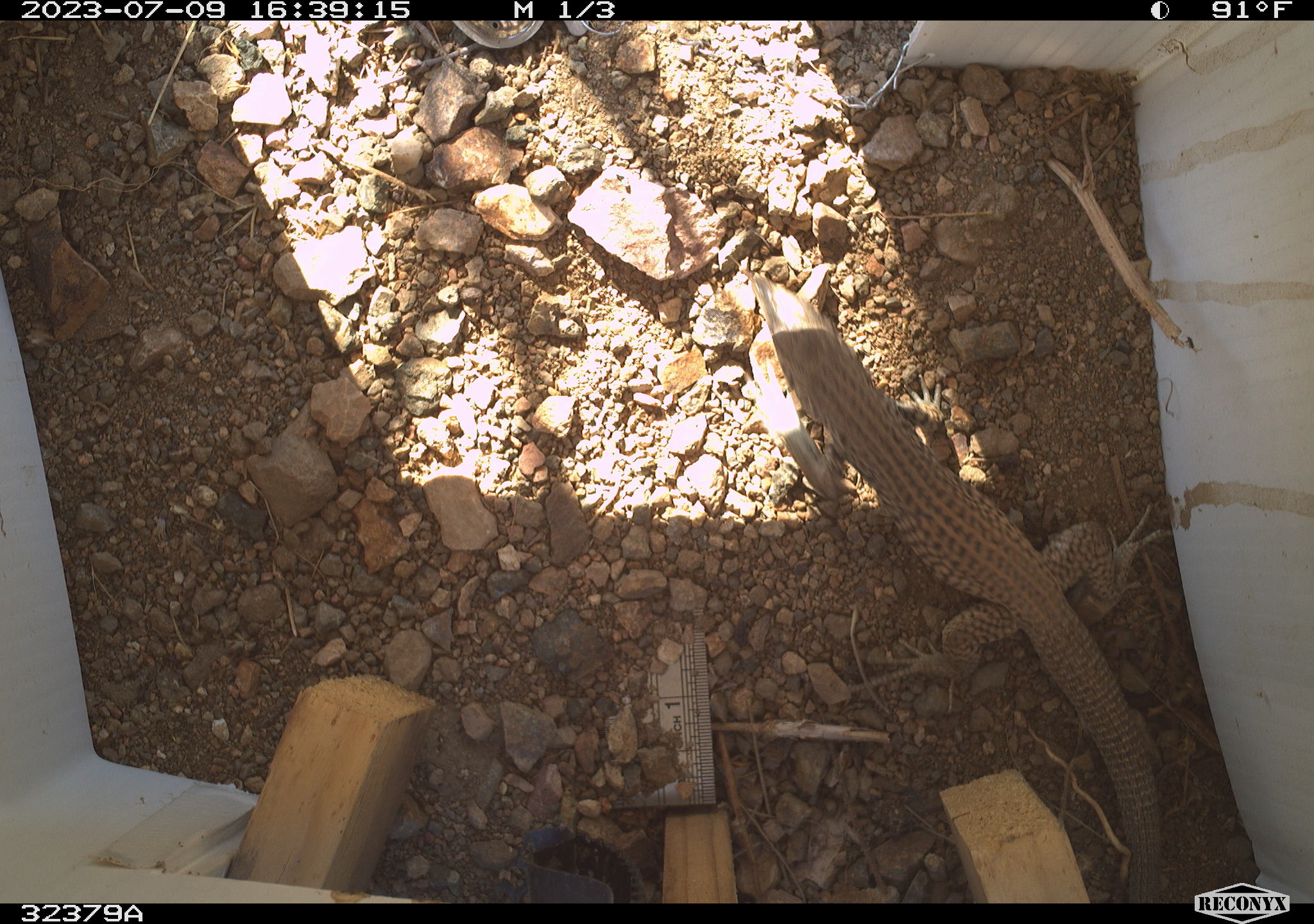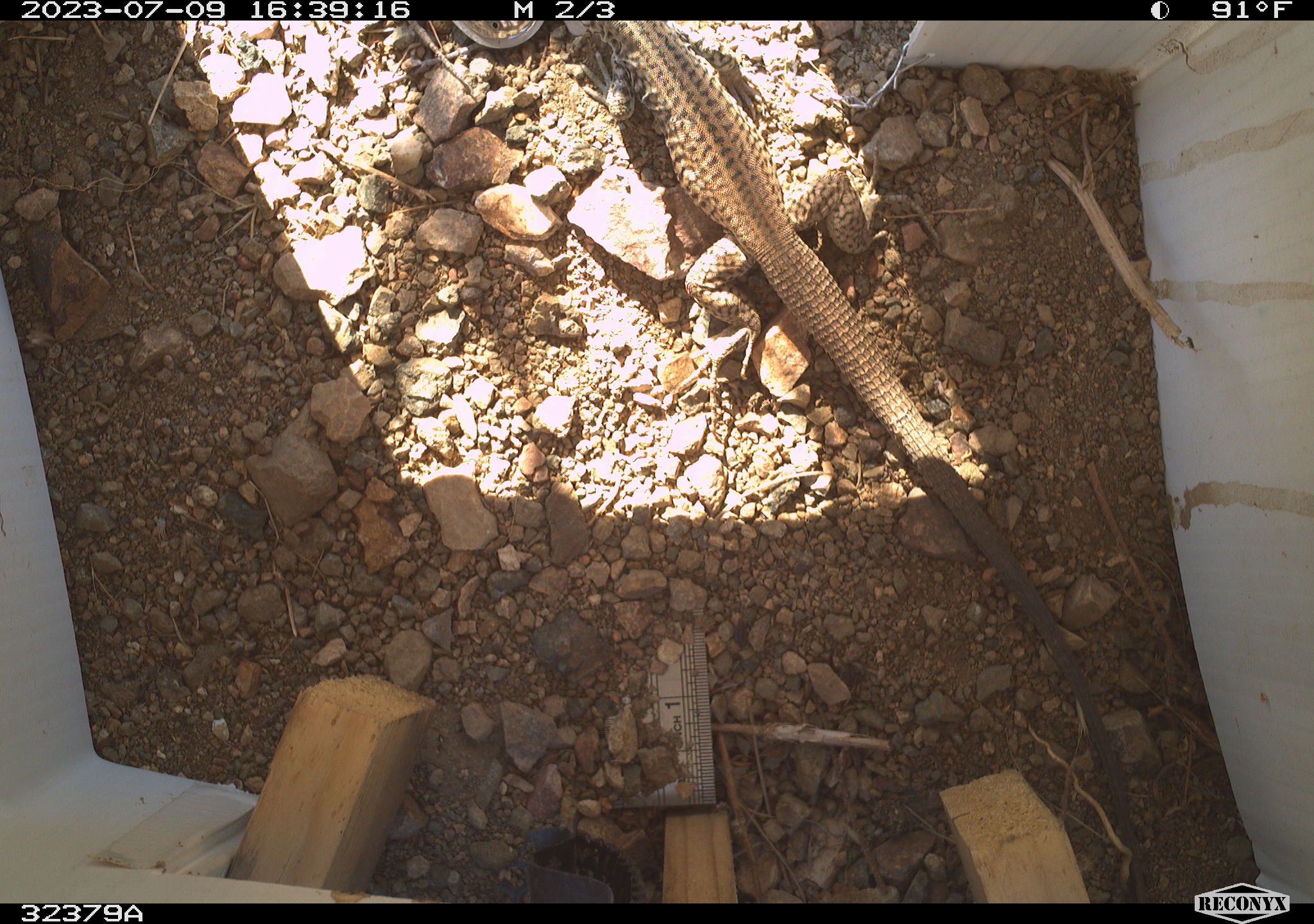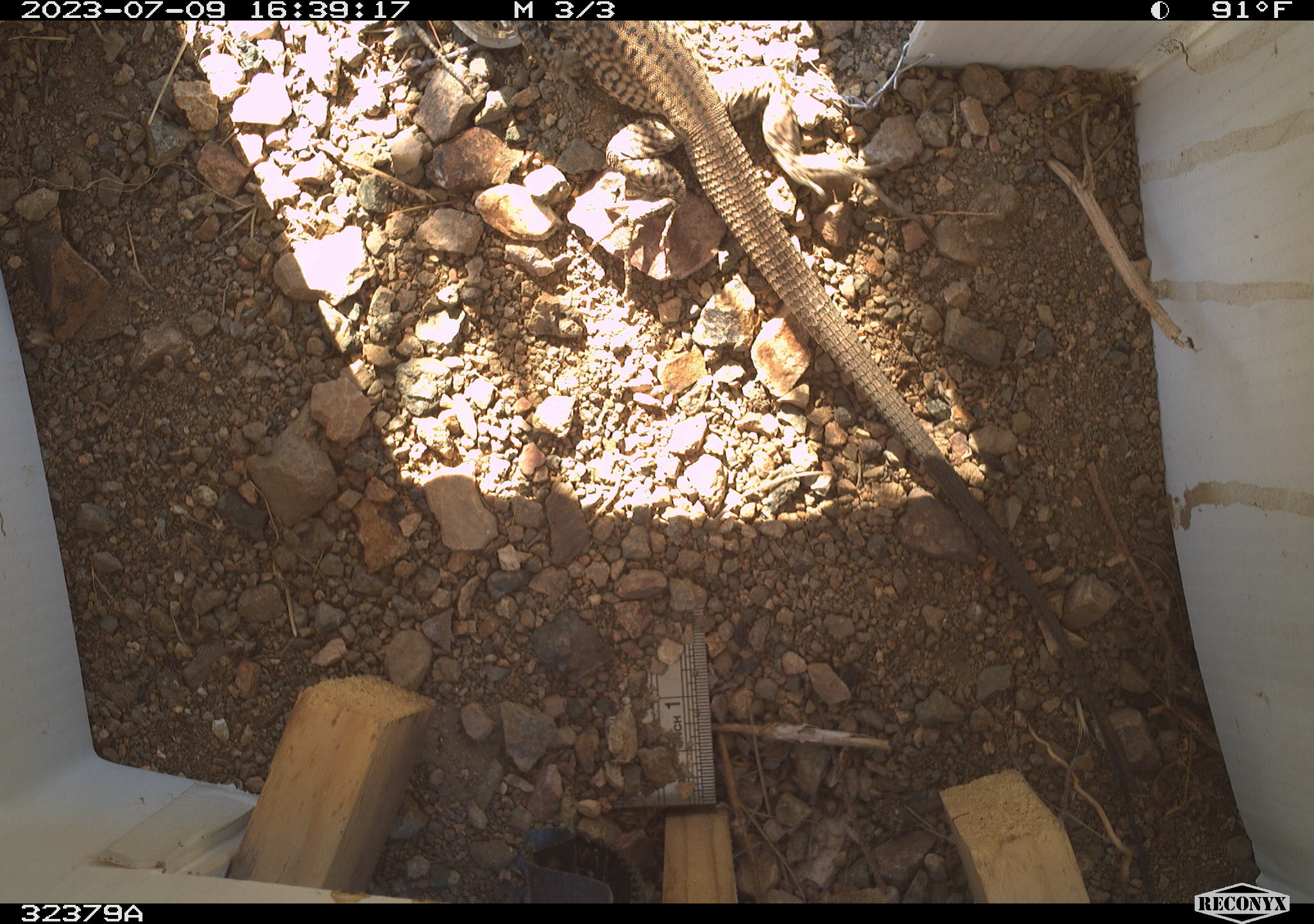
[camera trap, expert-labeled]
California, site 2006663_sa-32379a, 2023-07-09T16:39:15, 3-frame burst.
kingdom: Animalia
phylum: Chordata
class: Reptilia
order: Squamata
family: Teiidae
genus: Aspidoscelis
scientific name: Aspidoscelis tigris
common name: western whiptail